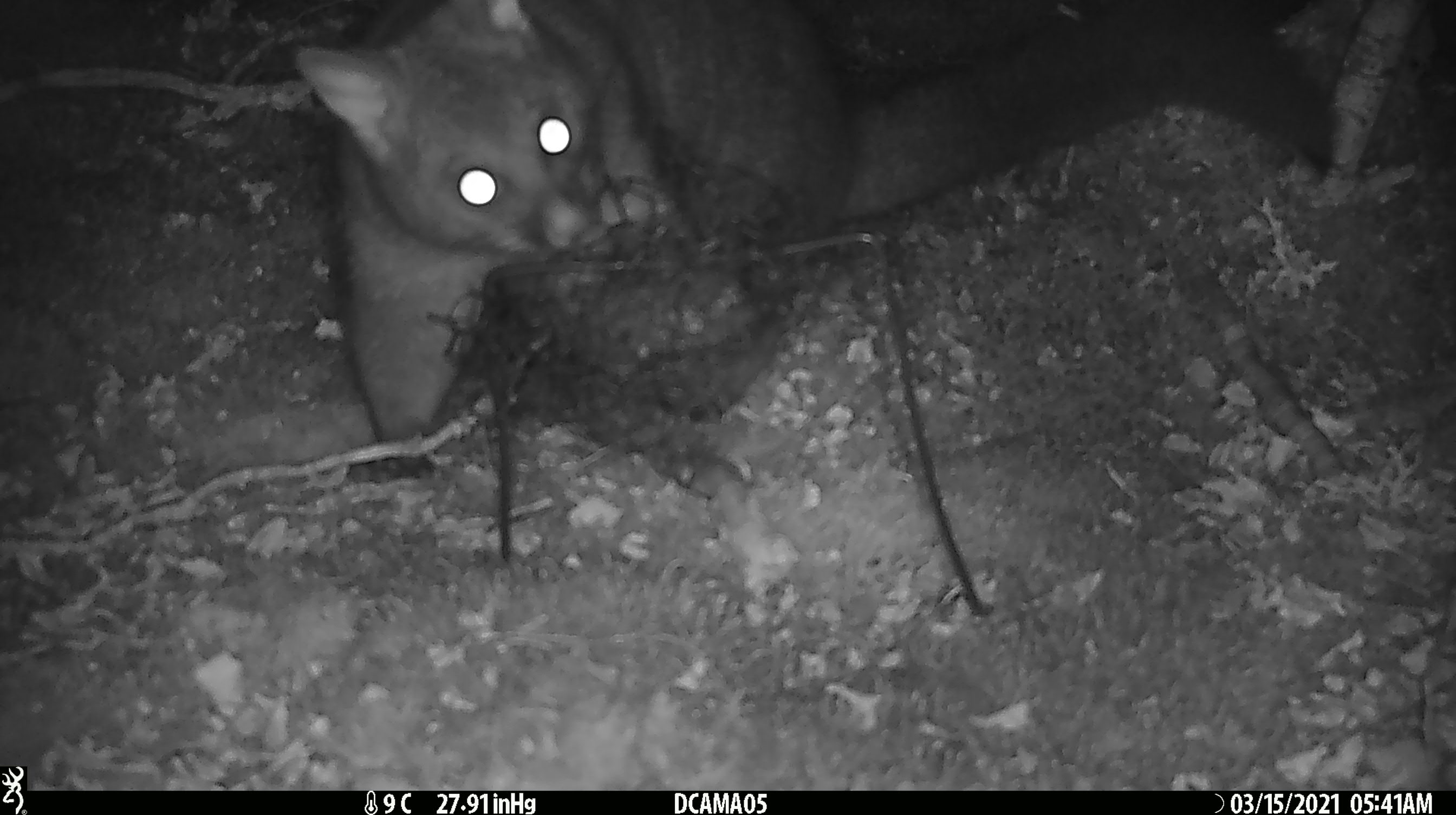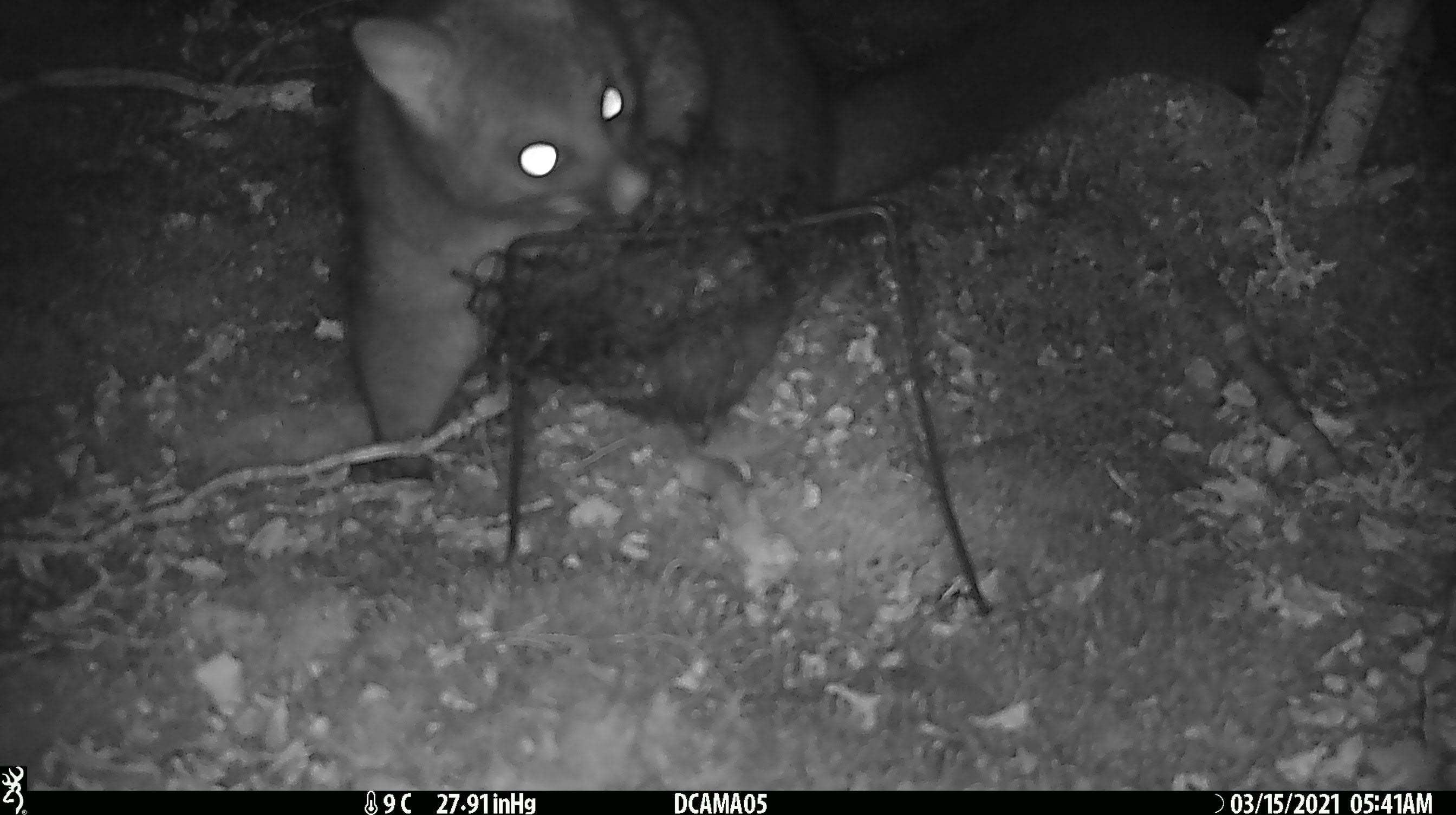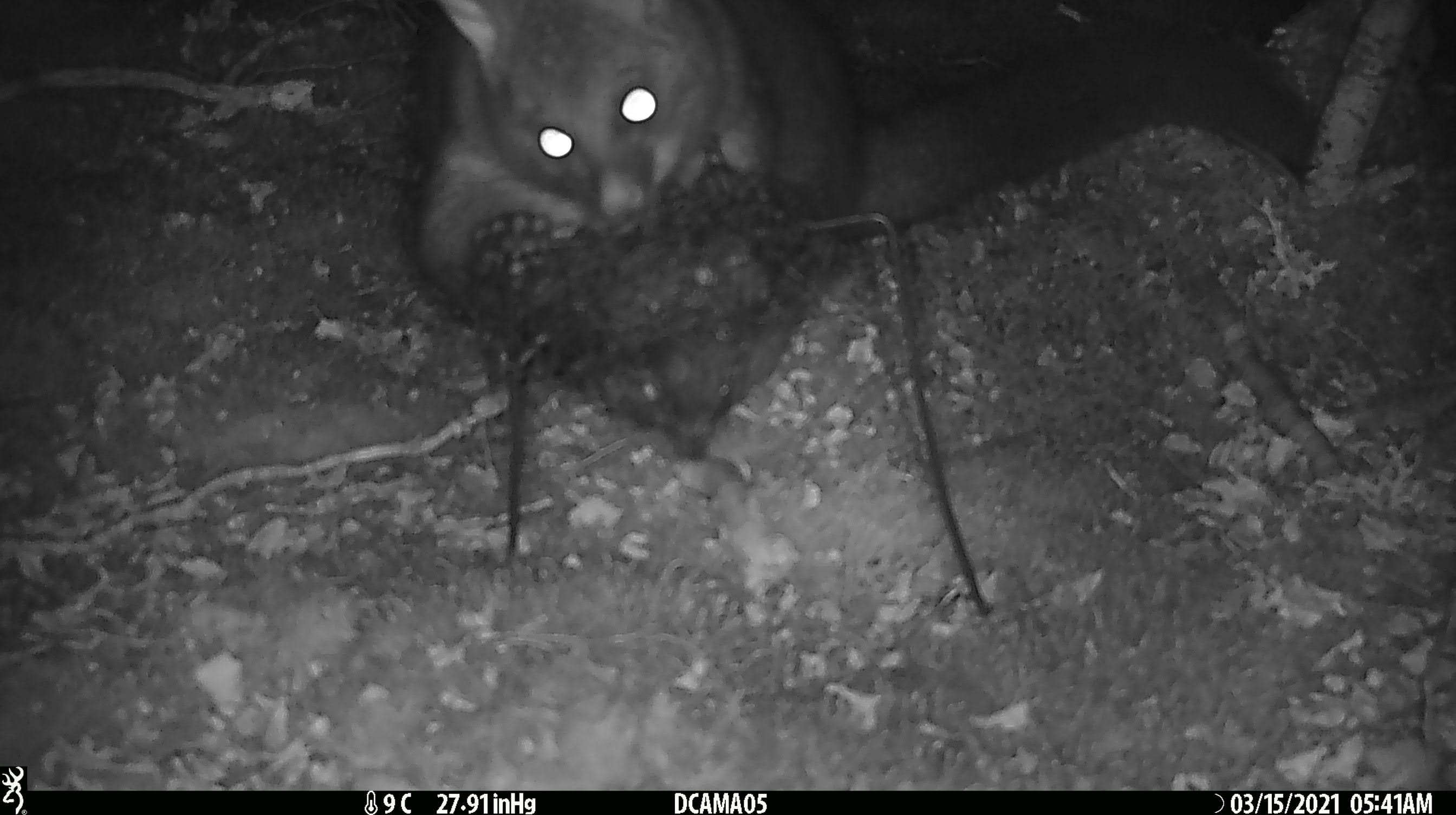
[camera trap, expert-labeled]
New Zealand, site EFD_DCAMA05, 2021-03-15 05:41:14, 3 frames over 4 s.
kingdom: Animalia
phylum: Chordata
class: Mammalia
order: Diprotodontia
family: Phalangeridae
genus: Trichosurus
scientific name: Trichosurus vulpecula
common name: common brushtail possum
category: possum